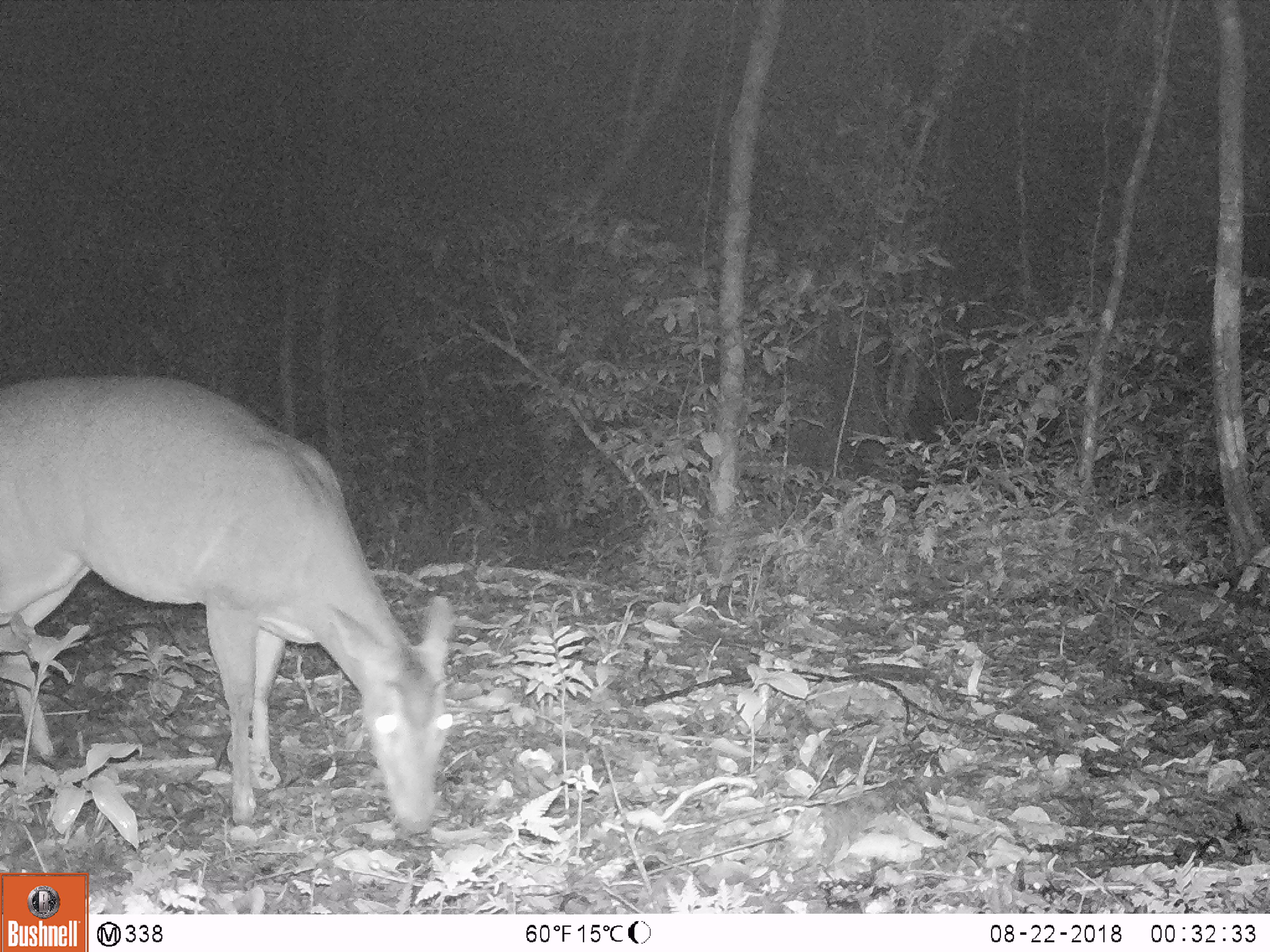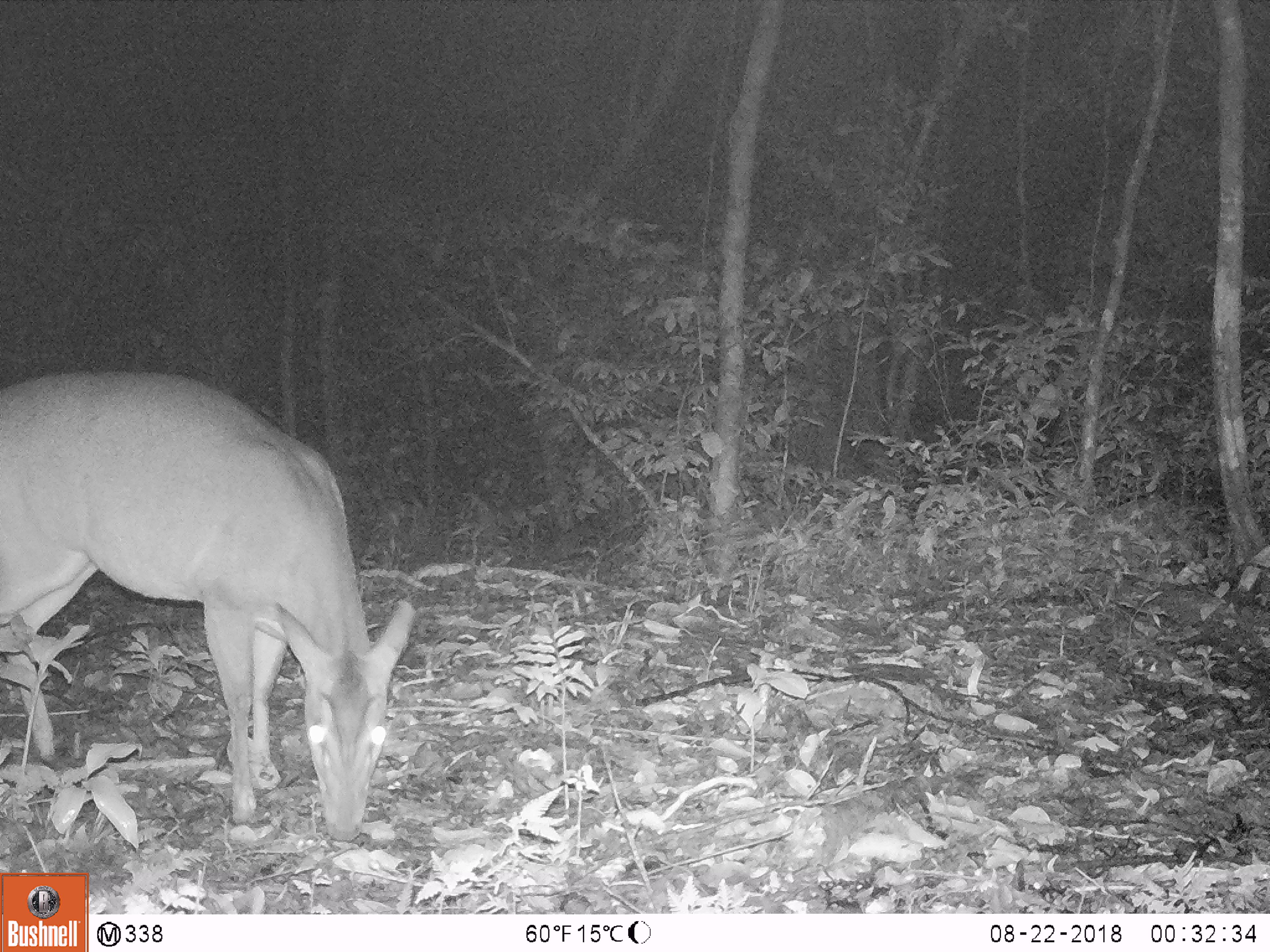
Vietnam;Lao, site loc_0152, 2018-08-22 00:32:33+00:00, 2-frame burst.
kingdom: Animalia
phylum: Chordata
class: Mammalia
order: Artiodactyla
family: Cervidae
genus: Muntiacus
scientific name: Muntiacus vuquangensis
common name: large-antlered muntjac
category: large antlered muntjac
Large antlered muntjac (large-antlered muntjac) (Muntiacus vuquangensis). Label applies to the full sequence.